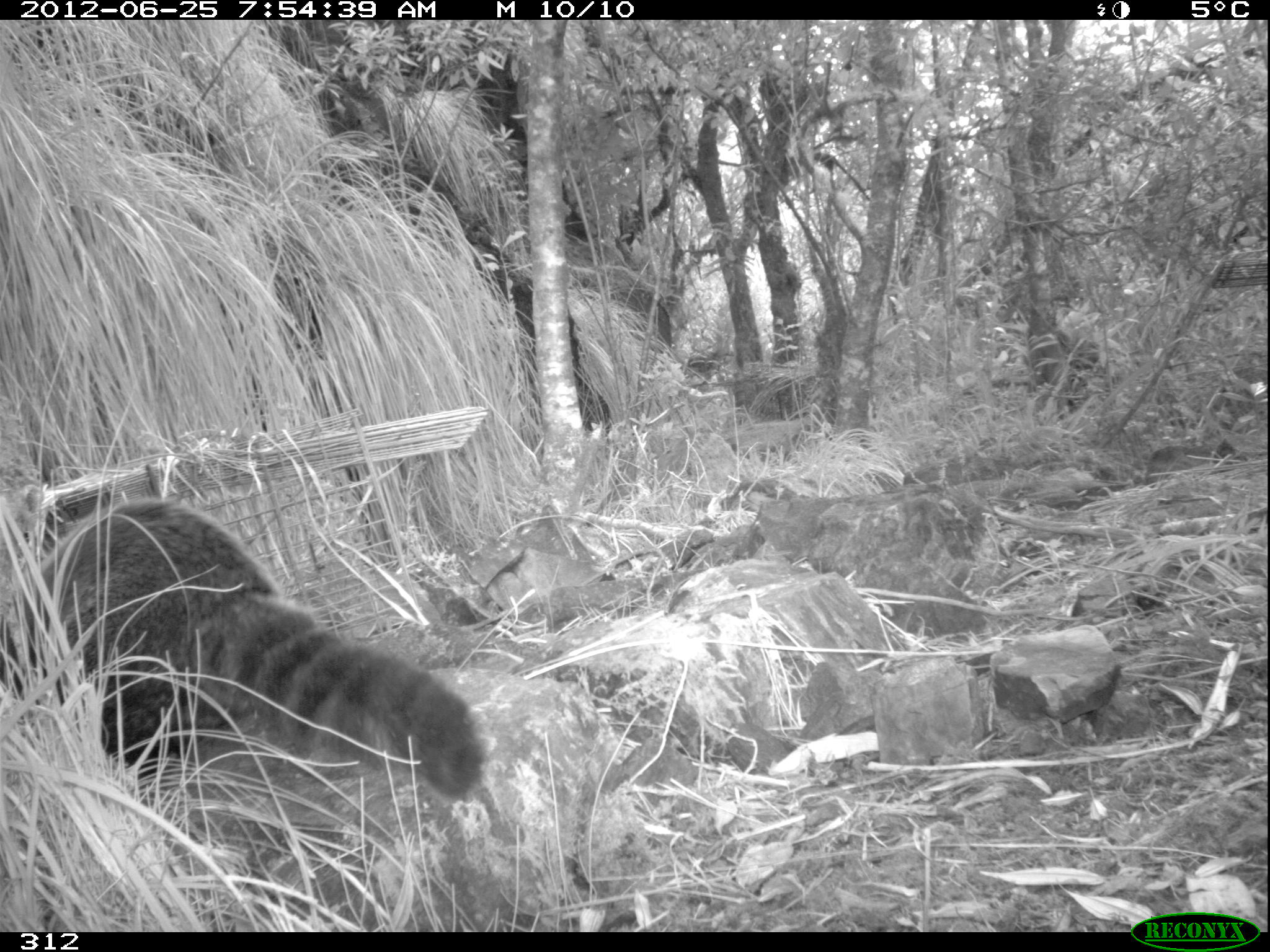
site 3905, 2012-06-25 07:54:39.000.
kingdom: Animalia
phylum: Chordata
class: Mammalia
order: Carnivora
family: Procyonidae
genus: Nasua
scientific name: Nasua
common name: coatis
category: unknown coati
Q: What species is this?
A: Unknown coati (coatis) (Nasua).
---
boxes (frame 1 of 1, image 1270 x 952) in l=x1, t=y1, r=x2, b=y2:
unknown coati: l=0, t=497, r=485, b=802